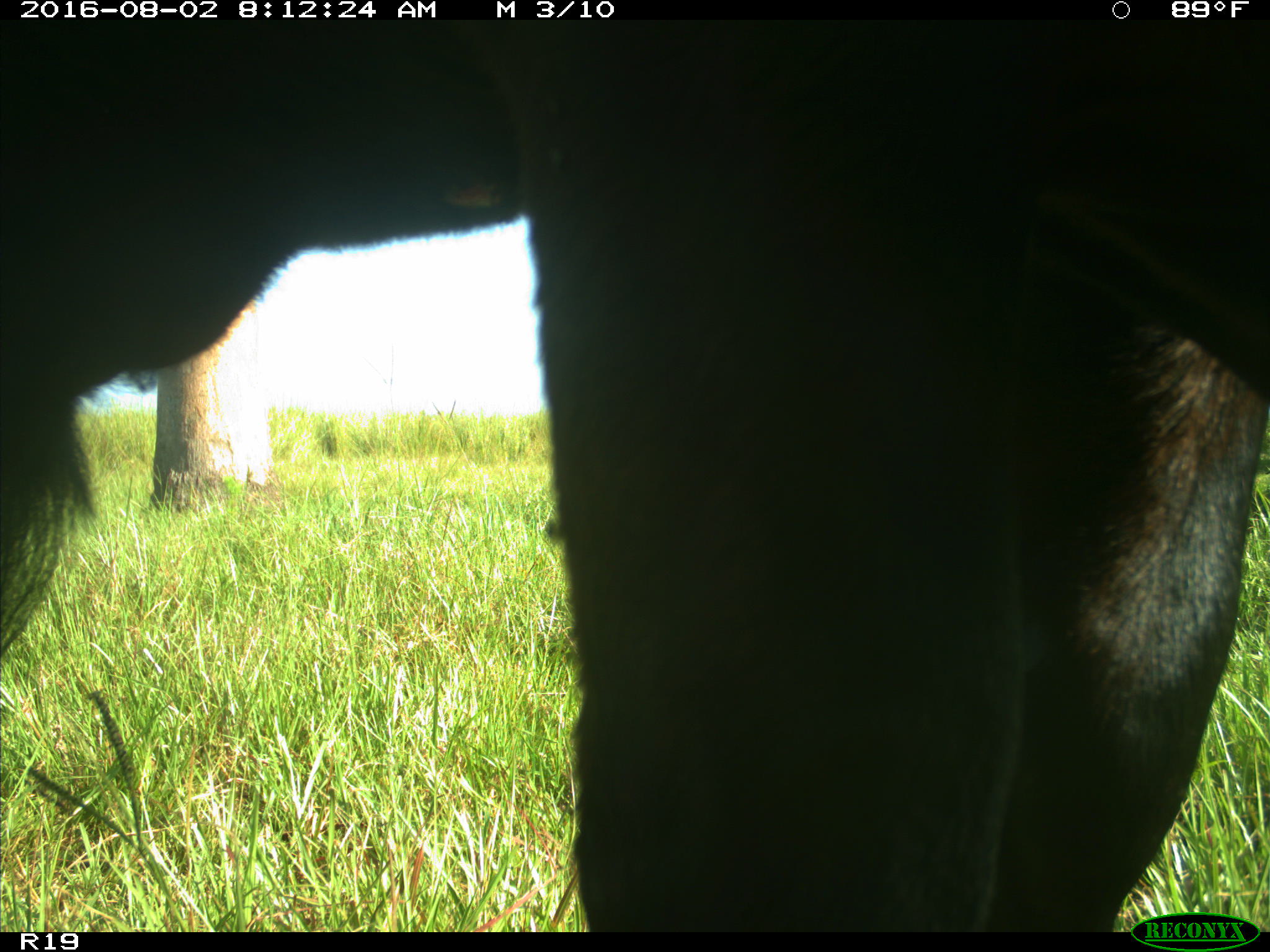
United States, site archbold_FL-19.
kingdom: Animalia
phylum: Chordata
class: Mammalia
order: Artiodactyla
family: Bovidae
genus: Bos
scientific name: Bos taurus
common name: domestic cow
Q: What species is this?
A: Bos taurus (domestic cow).